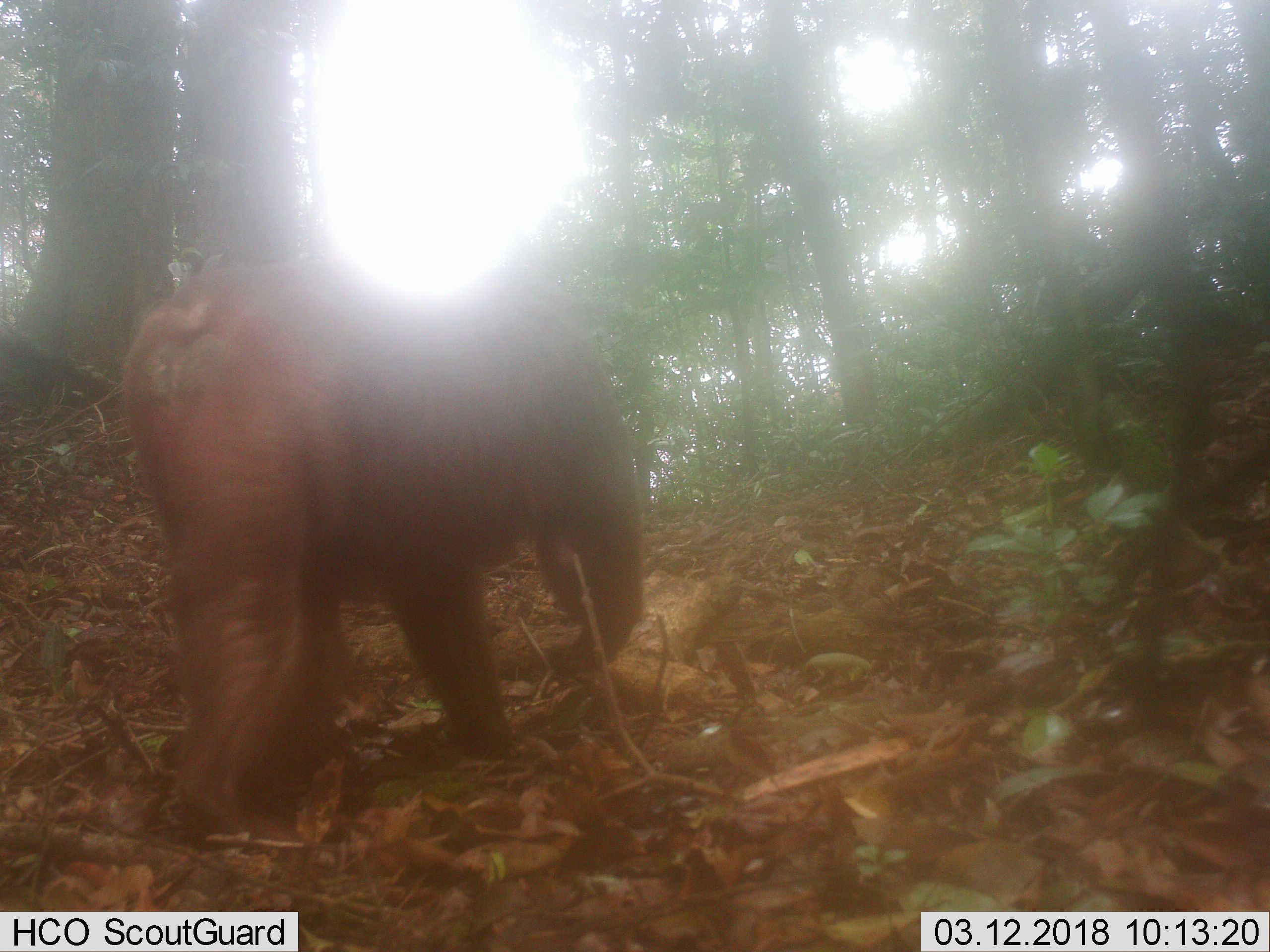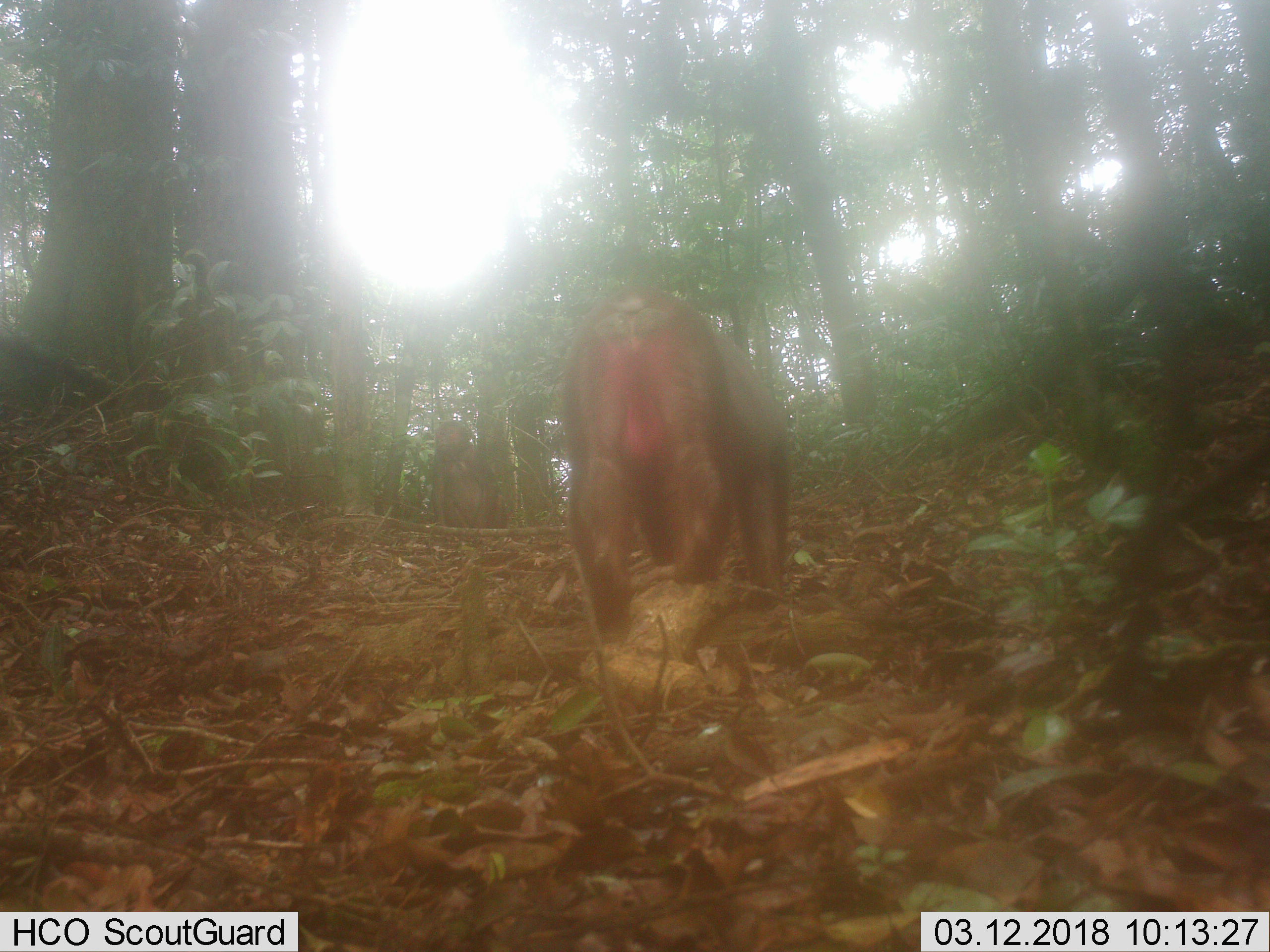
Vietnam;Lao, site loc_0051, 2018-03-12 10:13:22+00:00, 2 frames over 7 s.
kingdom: Animalia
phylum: Chordata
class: Mammalia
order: Primates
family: Cercopithecidae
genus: Macaca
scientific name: Macaca arctoides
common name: stump-tailed macaque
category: stump tailed macaque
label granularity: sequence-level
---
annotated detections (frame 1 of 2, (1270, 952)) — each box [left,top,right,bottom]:
stump tailed macaque: [116,259,647,845]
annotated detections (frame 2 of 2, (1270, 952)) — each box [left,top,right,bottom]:
stump tailed macaque: [562,283,789,644]; [429,419,507,527]